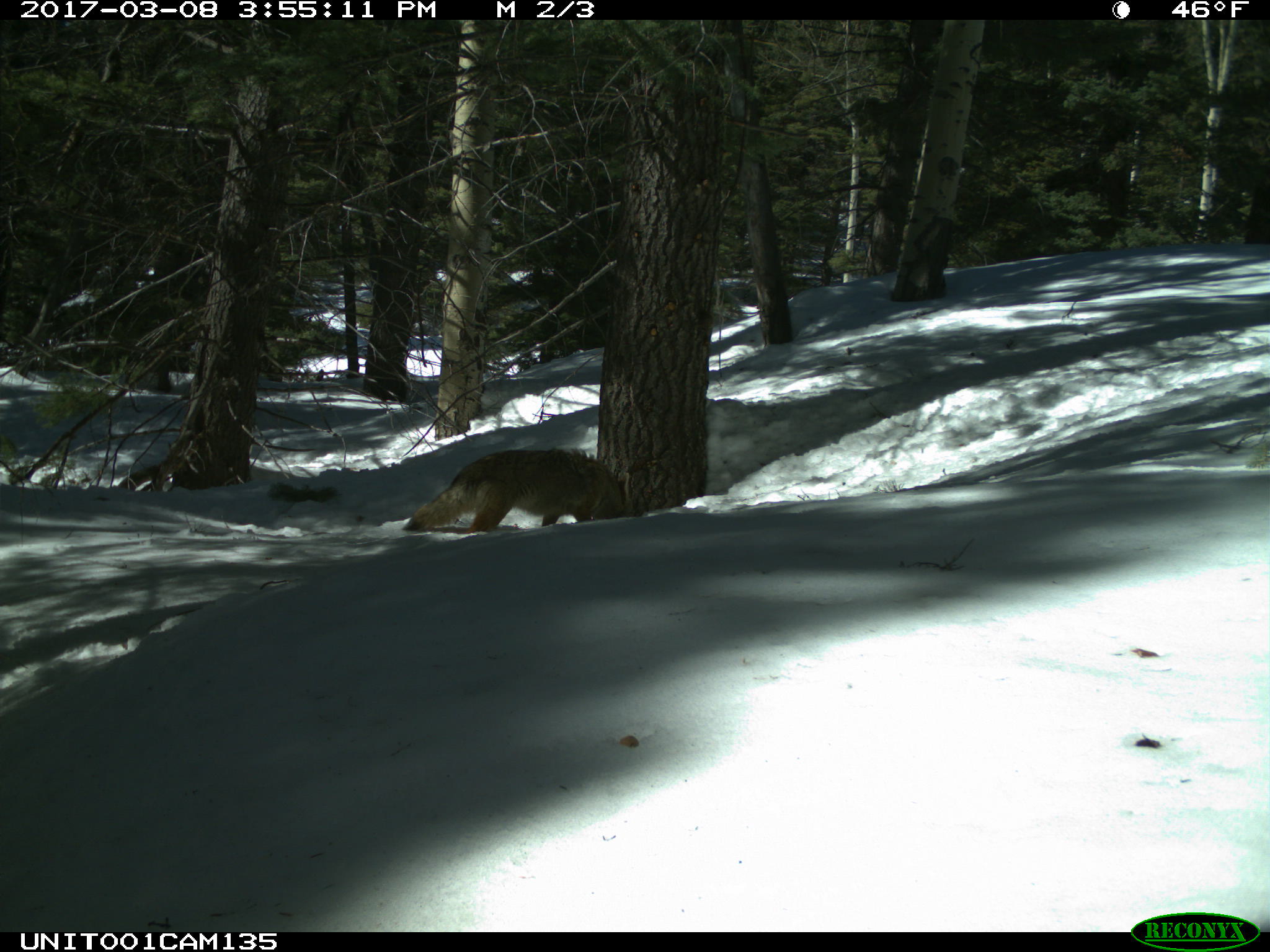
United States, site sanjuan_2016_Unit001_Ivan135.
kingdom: Animalia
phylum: Chordata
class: Mammalia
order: Carnivora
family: Canidae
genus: Canis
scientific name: Canis latrans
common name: coyote